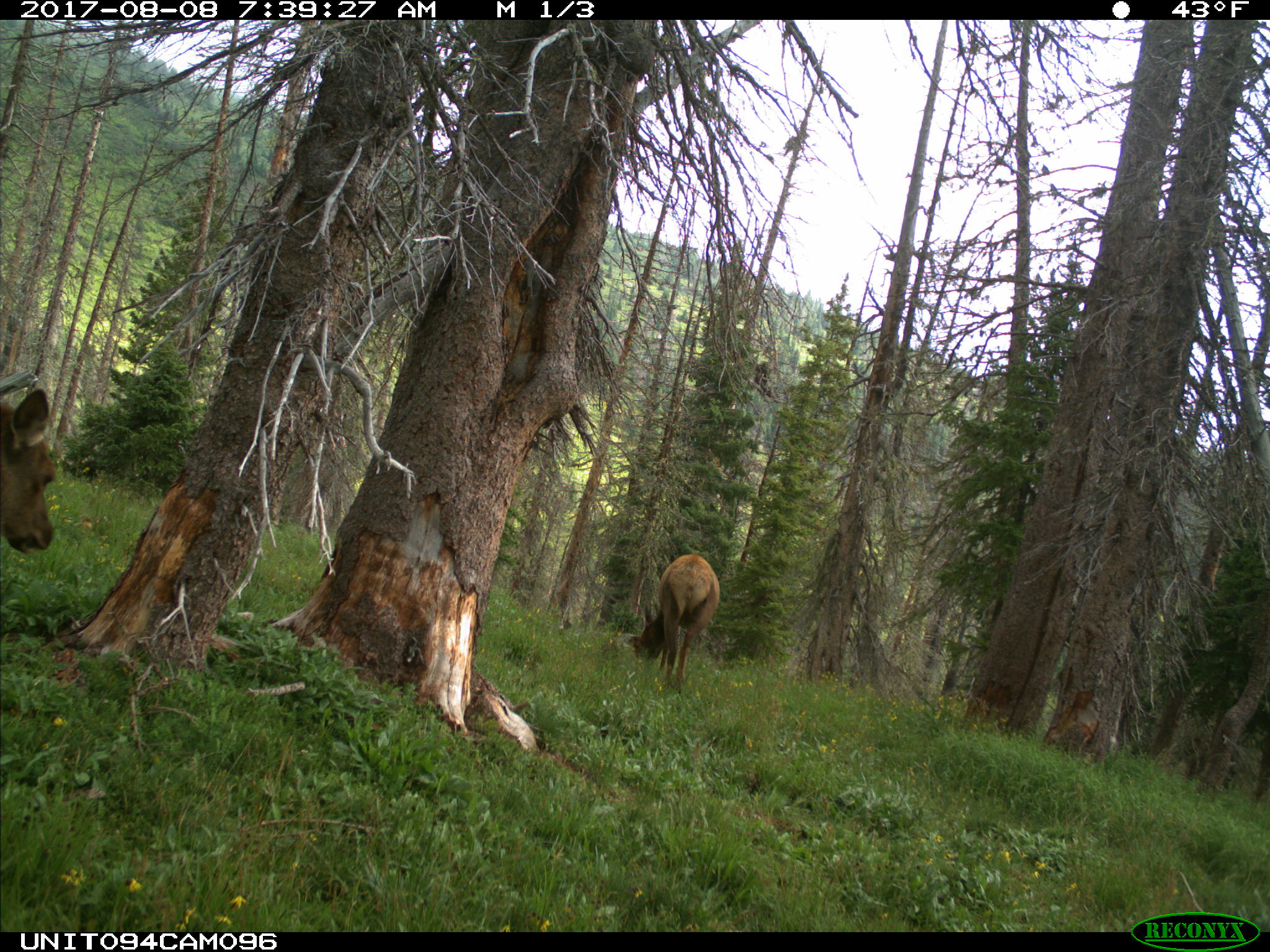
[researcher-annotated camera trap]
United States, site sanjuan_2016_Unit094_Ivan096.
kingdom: Animalia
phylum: Chordata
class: Mammalia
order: Artiodactyla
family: Cervidae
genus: Cervus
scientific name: Cervus elaphus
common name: red deer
Cervus elaphus (red deer).